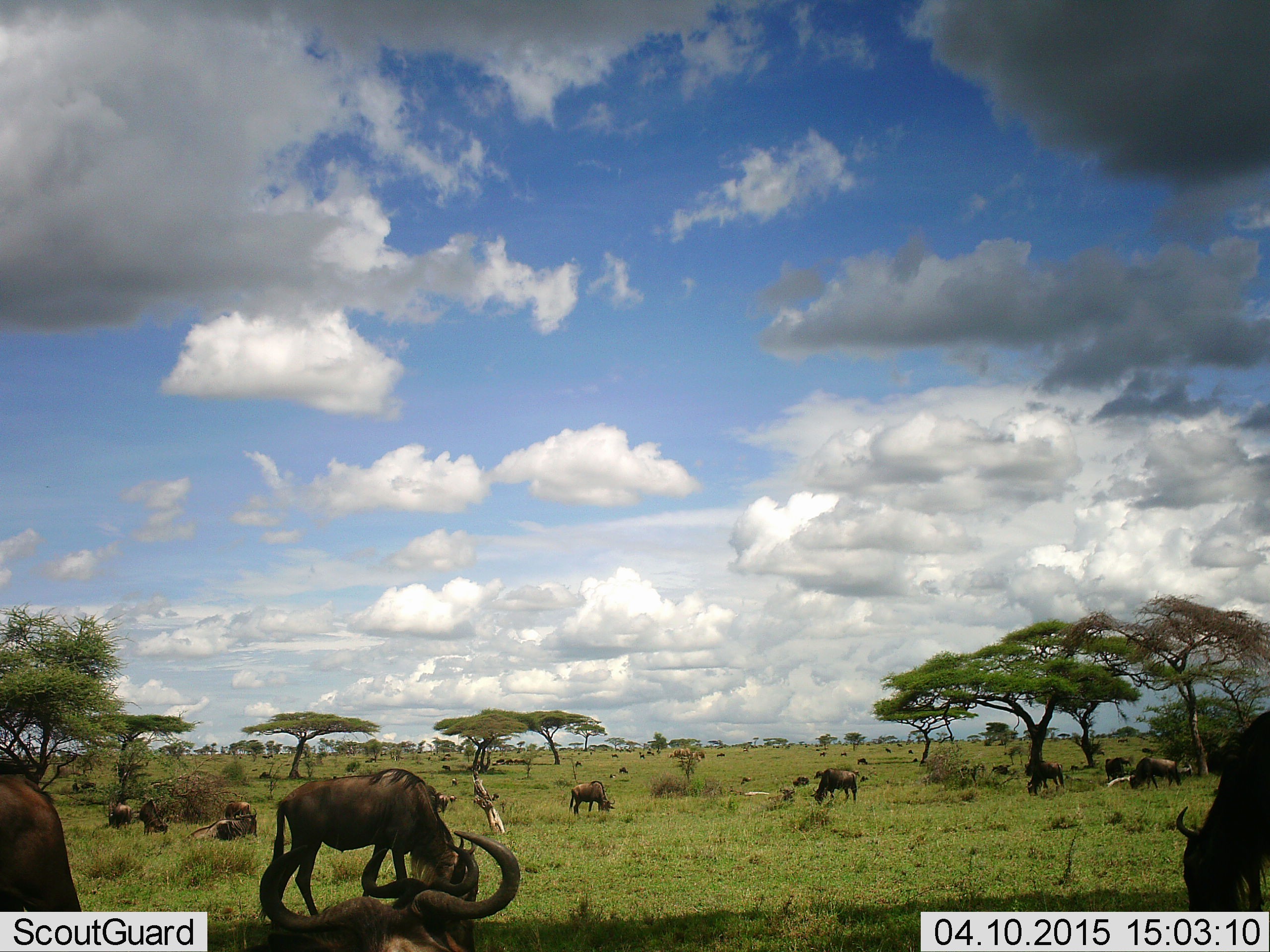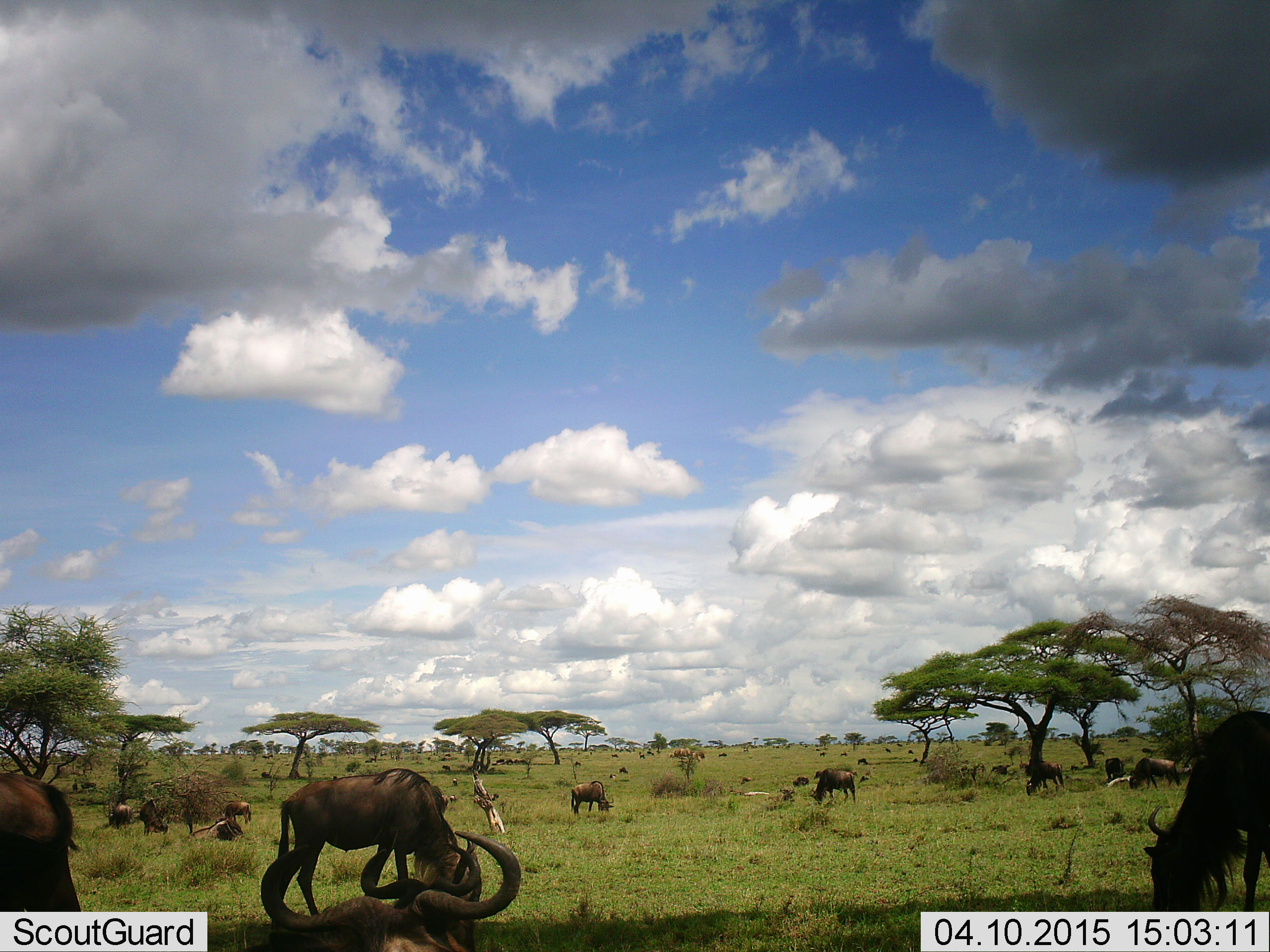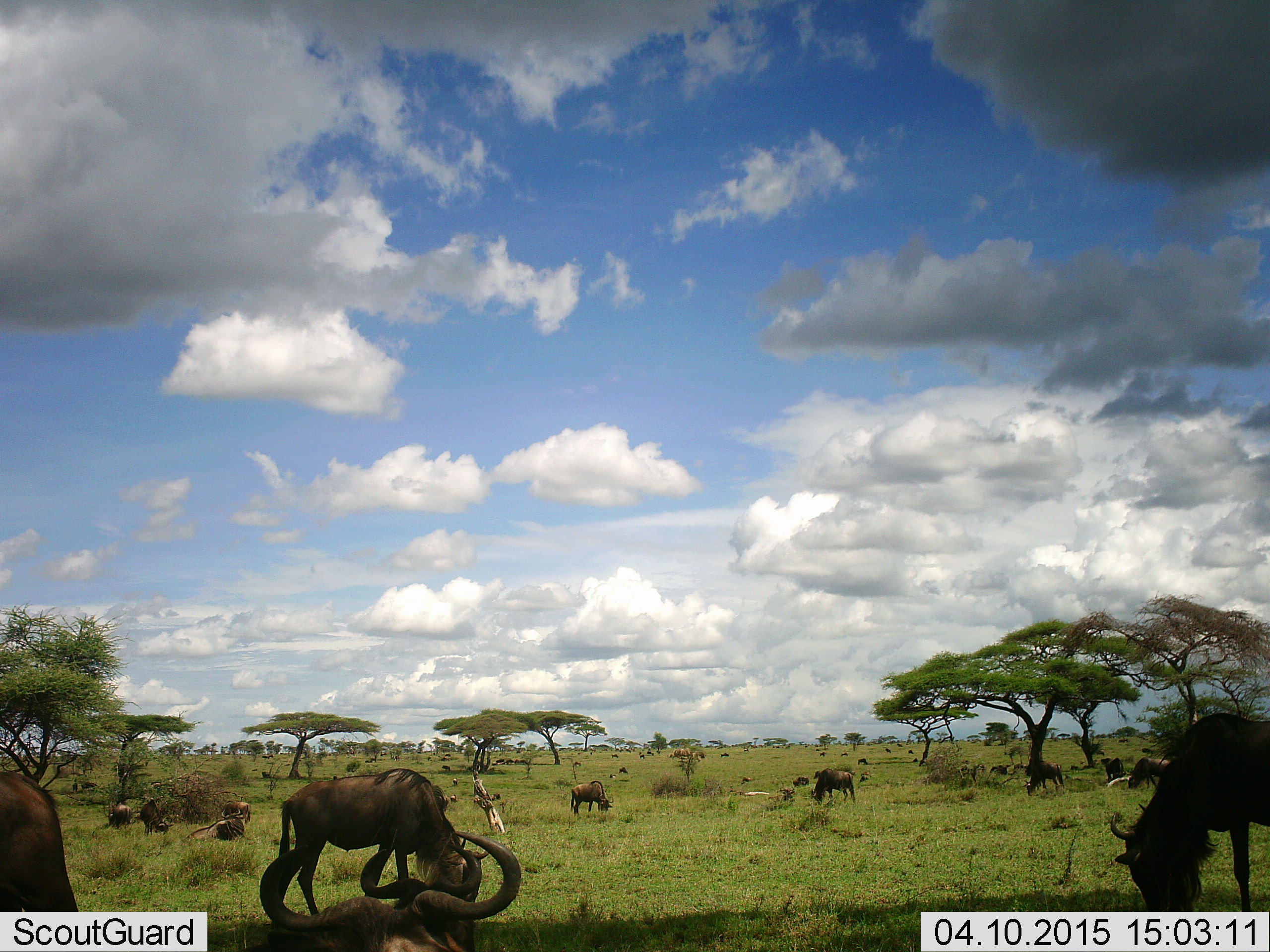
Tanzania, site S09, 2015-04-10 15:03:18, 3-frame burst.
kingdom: Animalia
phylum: Chordata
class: Mammalia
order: Artiodactyla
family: Bovidae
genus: Connochaetes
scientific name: Connochaetes taurinus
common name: blue wildebeest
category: wildebeest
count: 11-50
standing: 30%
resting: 50%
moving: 20%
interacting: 0%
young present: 0%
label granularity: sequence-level